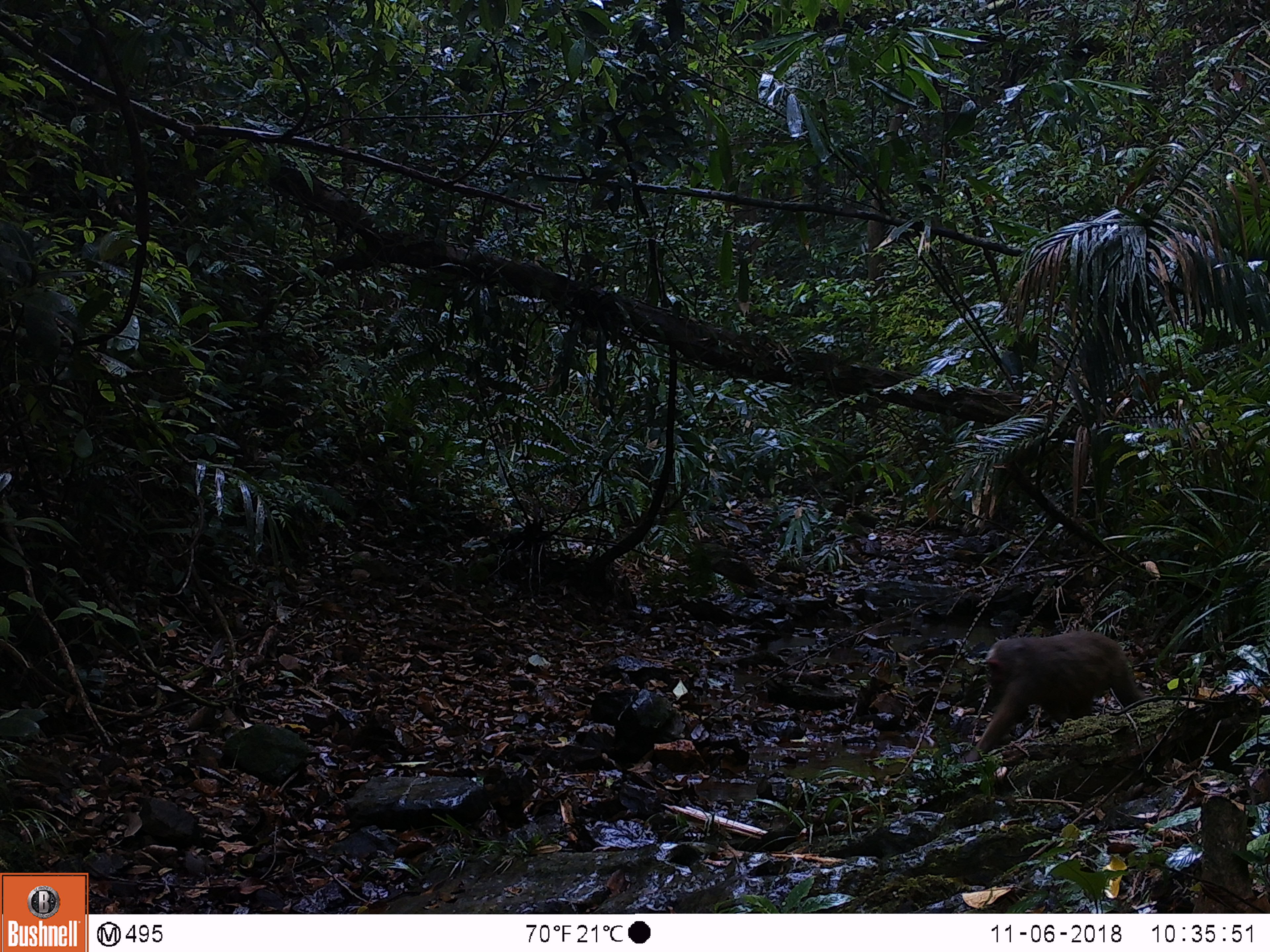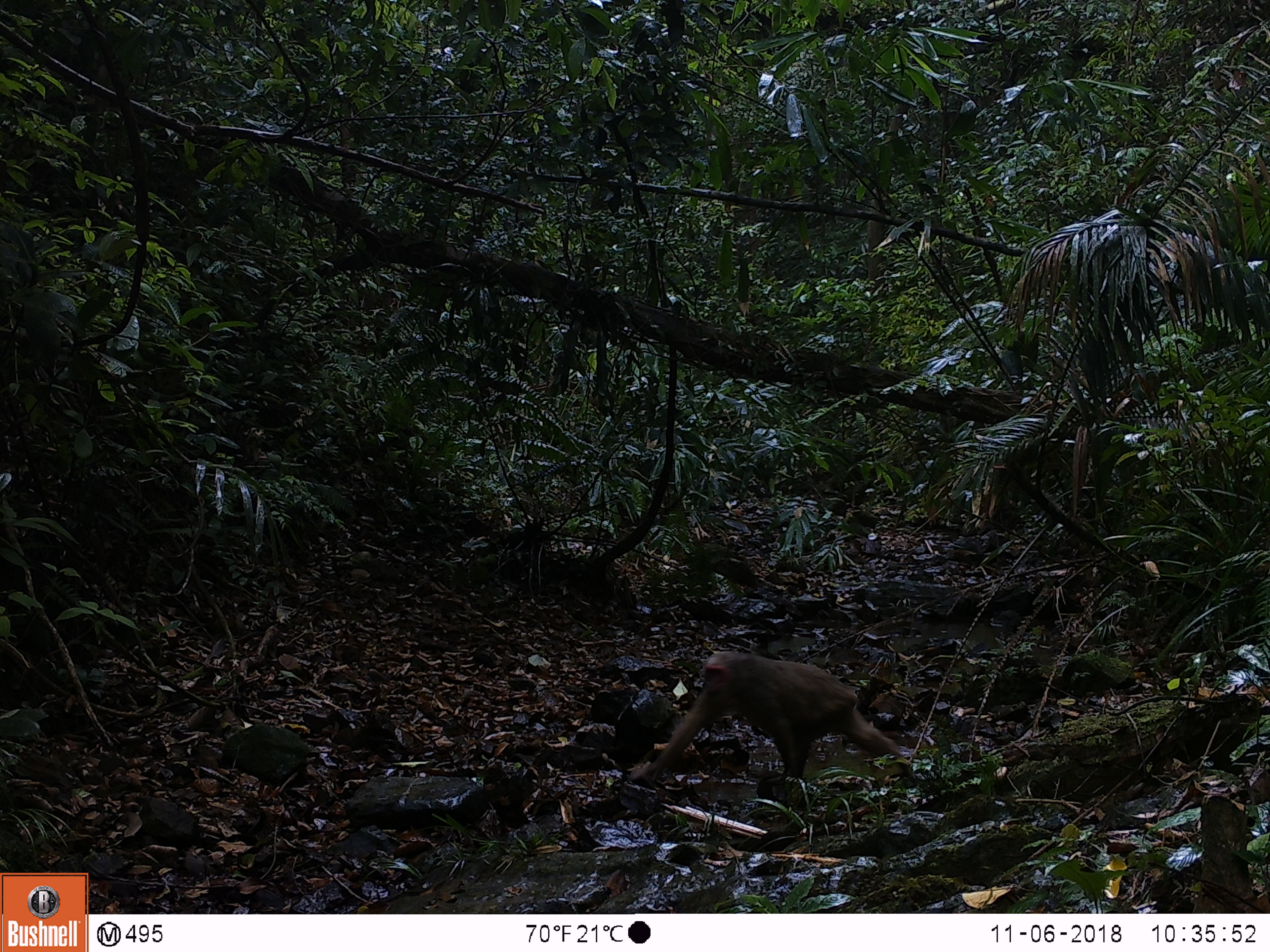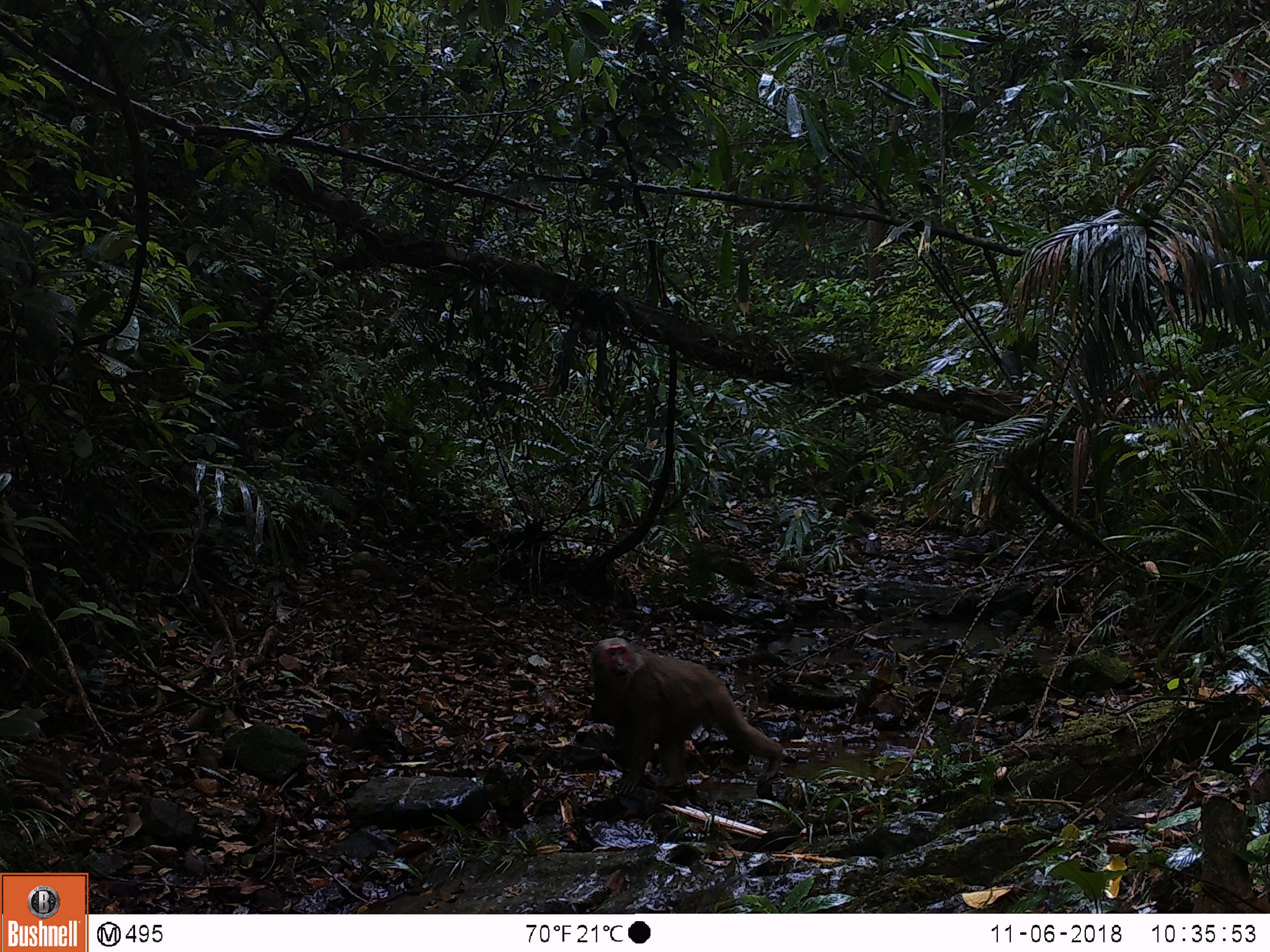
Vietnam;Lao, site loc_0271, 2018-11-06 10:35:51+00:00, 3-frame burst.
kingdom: Animalia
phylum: Chordata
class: Mammalia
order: Primates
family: Cercopithecidae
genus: Macaca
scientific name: Macaca arctoides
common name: stump-tailed macaque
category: stump tailed macaque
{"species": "stump tailed macaque (stump-tailed macaque) (Macaca arctoides)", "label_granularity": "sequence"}